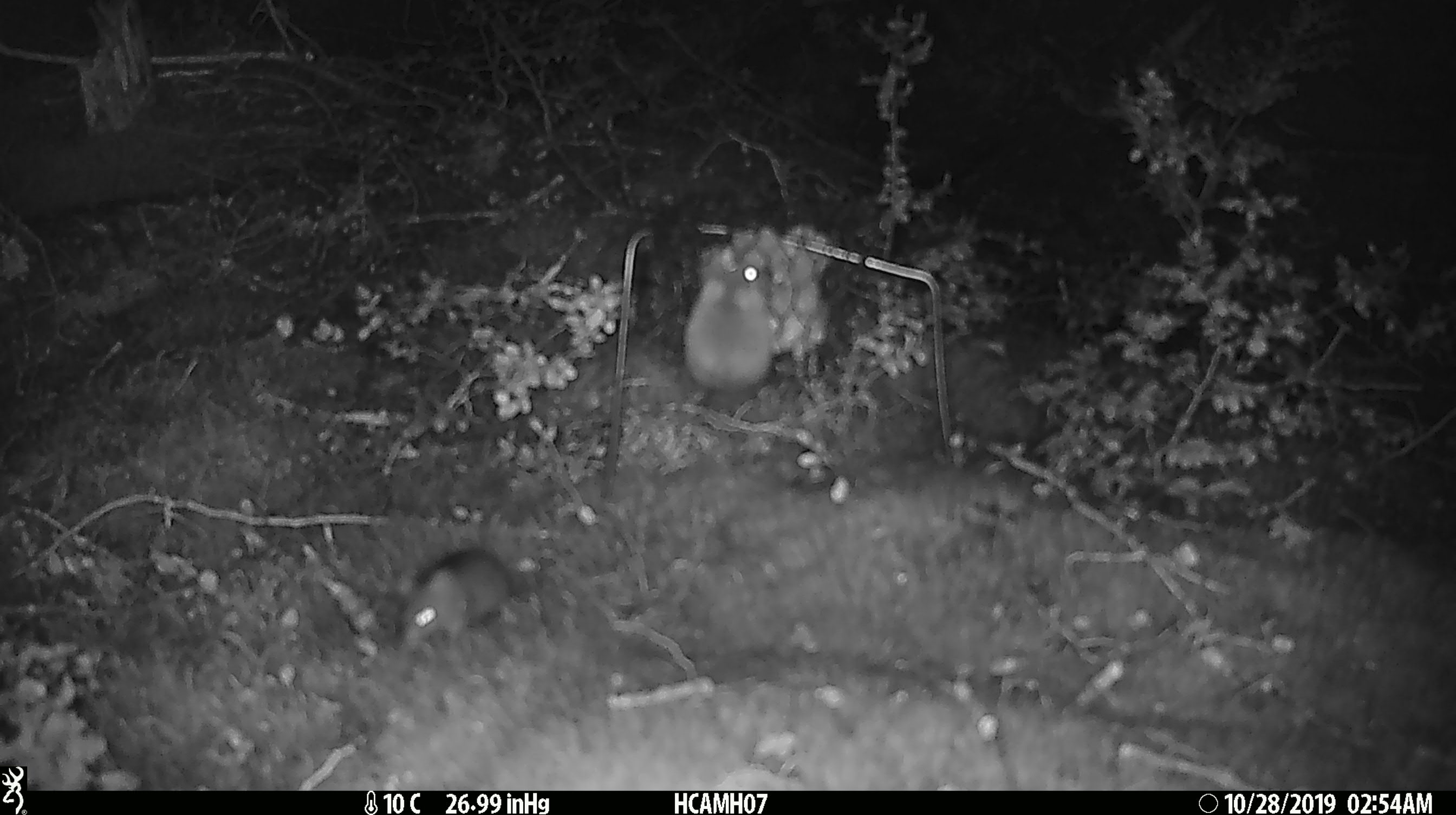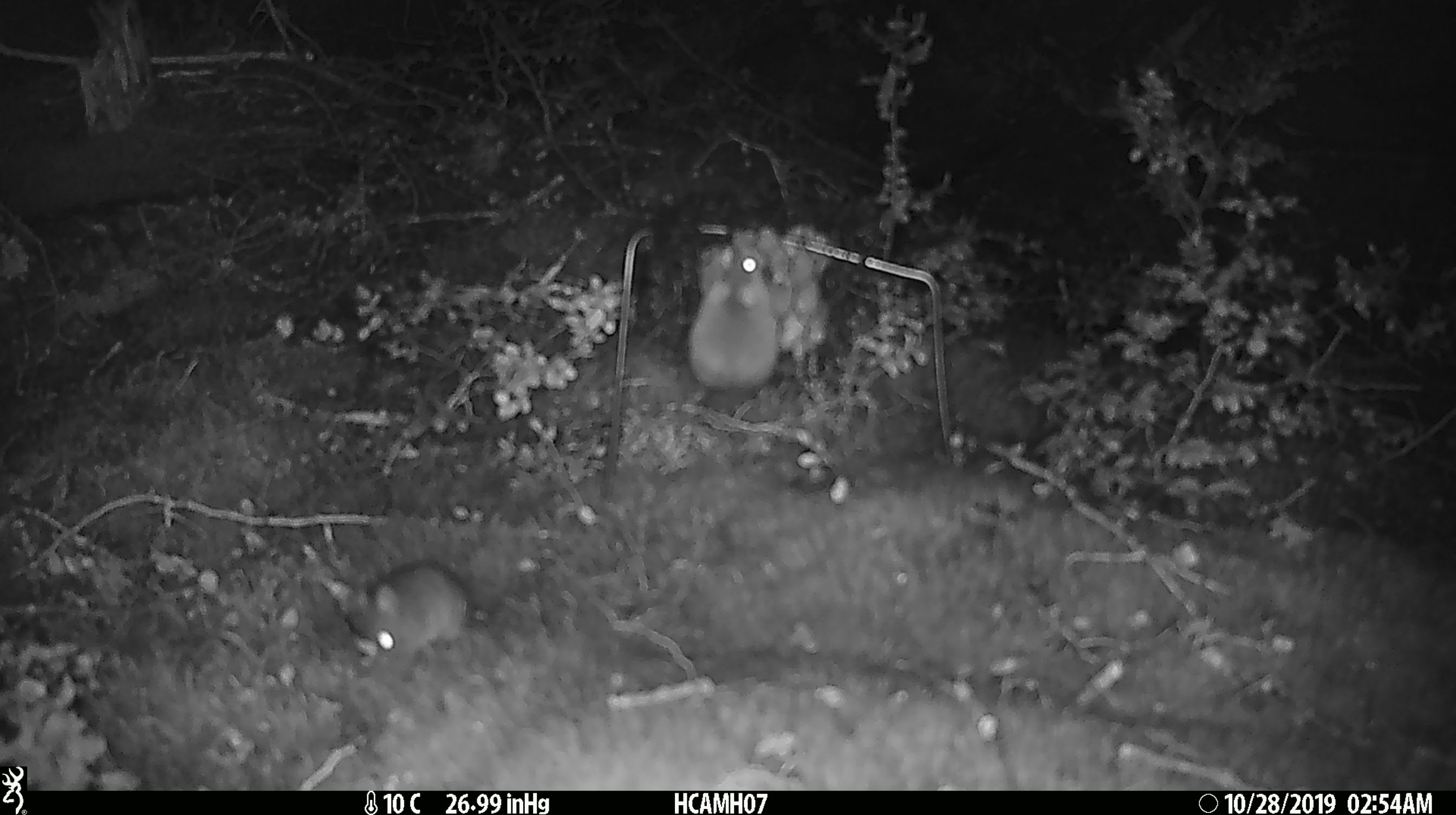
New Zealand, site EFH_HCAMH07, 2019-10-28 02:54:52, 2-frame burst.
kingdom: Animalia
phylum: Chordata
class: Mammalia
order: Rodentia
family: Muridae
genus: Mus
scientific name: Mus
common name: mouse